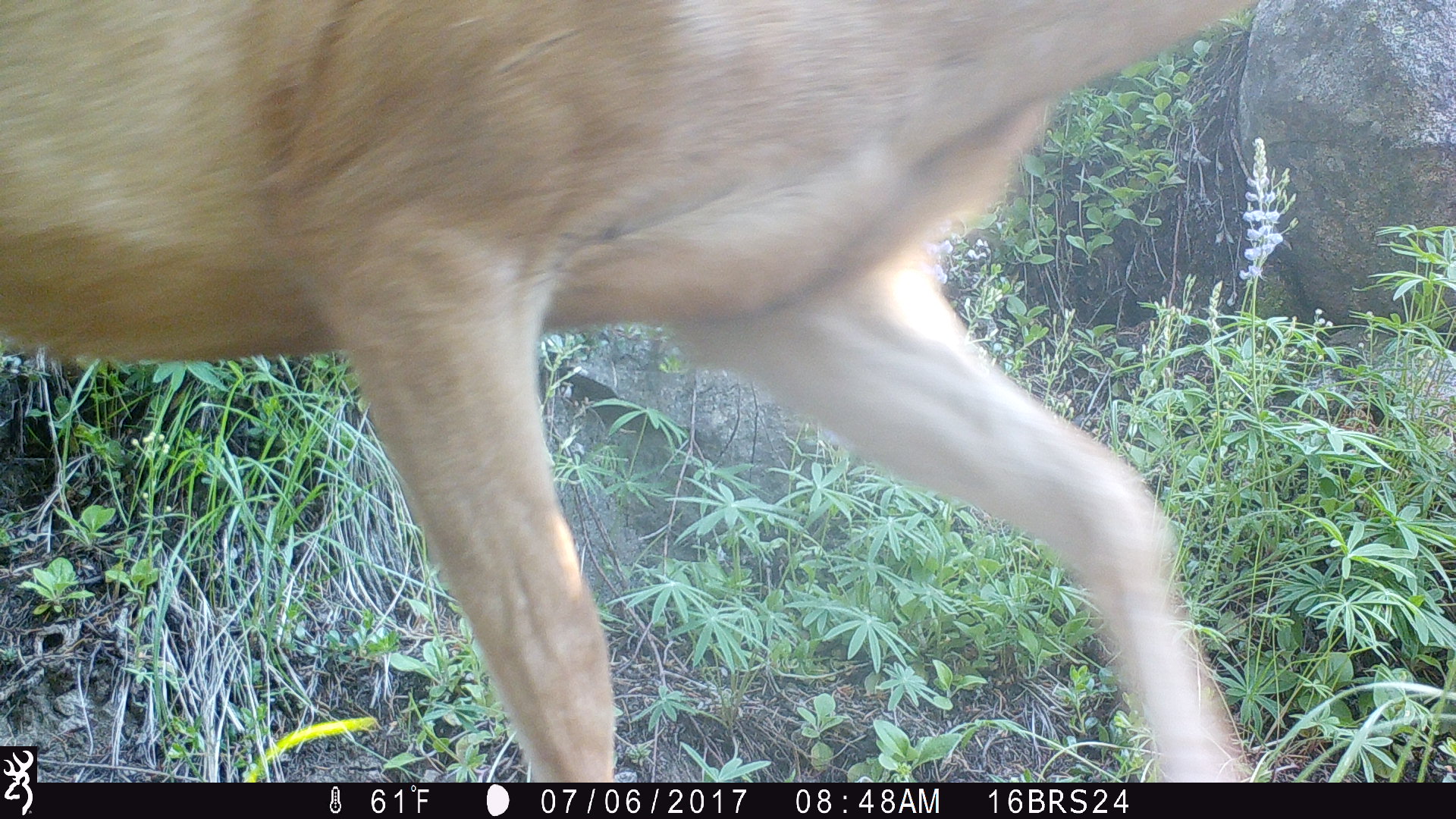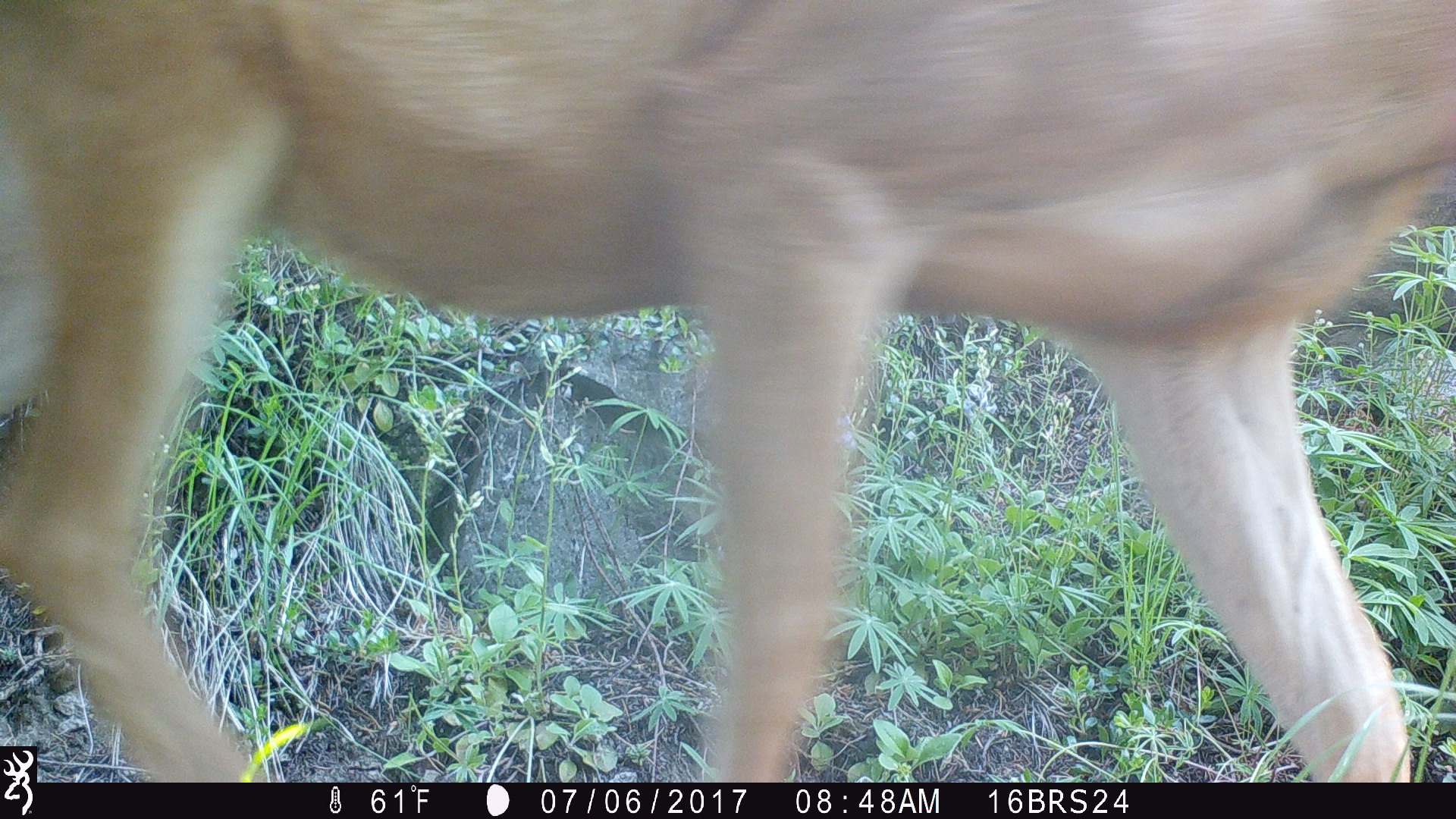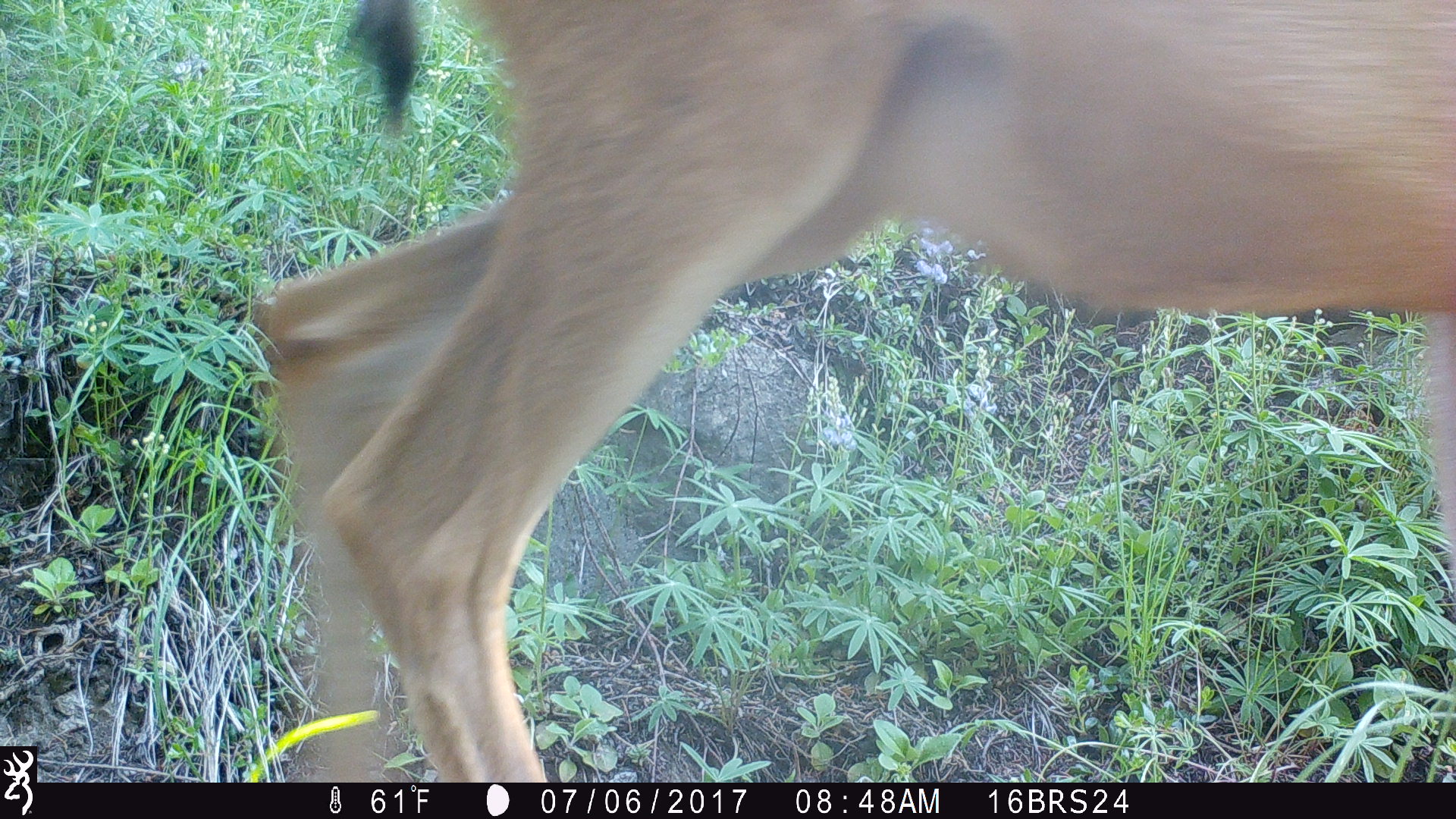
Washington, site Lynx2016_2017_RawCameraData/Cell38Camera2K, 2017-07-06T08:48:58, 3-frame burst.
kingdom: Animalia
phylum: Chordata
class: Mammalia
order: Artiodactyla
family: Cervidae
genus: Odocoileus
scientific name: Odocoileus hemionus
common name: mule deer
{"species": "Odocoileus hemionus (mule deer)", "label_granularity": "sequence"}